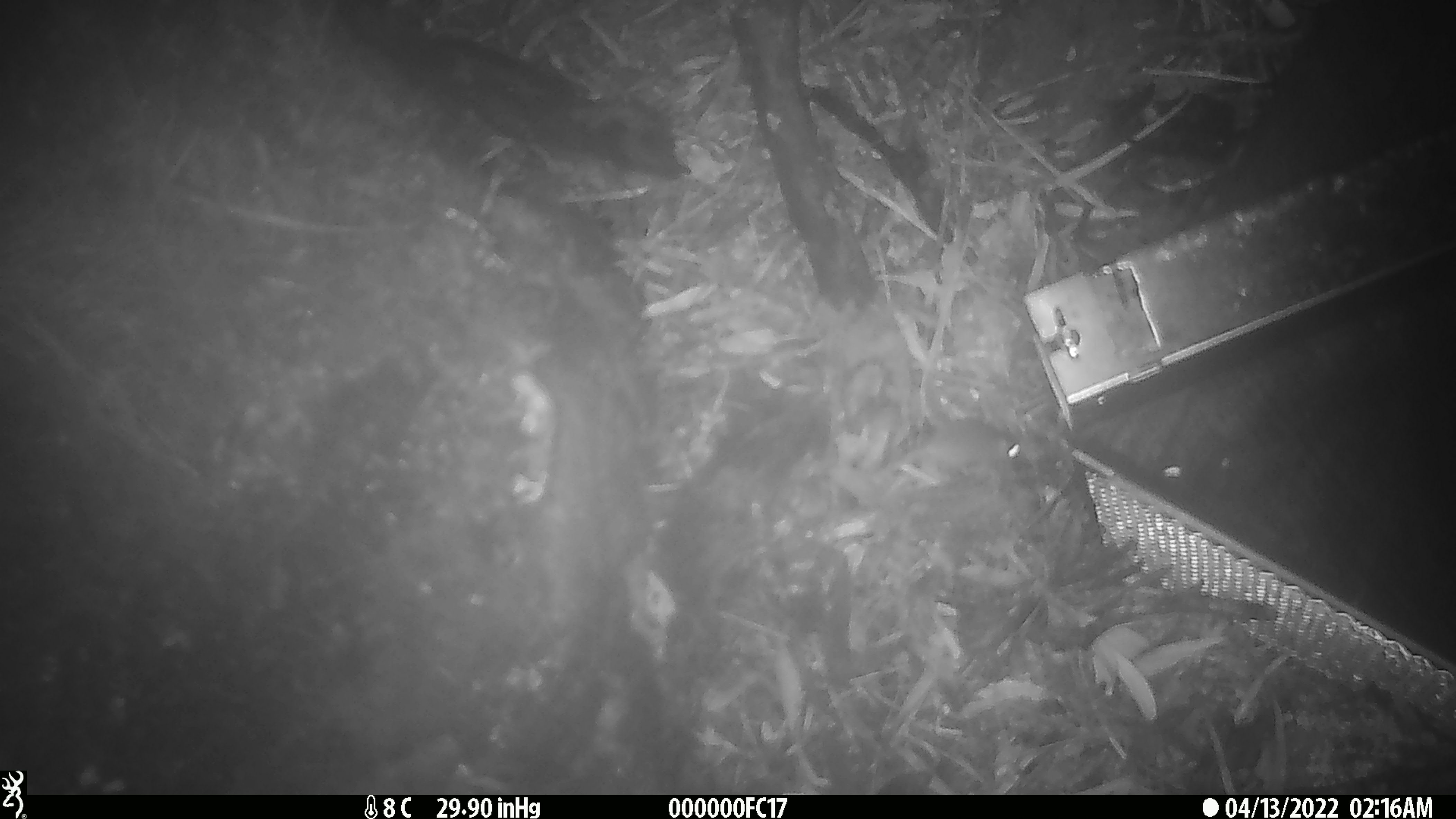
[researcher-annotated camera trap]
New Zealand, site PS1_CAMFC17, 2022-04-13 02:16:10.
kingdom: Animalia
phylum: Chordata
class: Mammalia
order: Rodentia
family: Muridae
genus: Mus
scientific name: Mus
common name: mouse